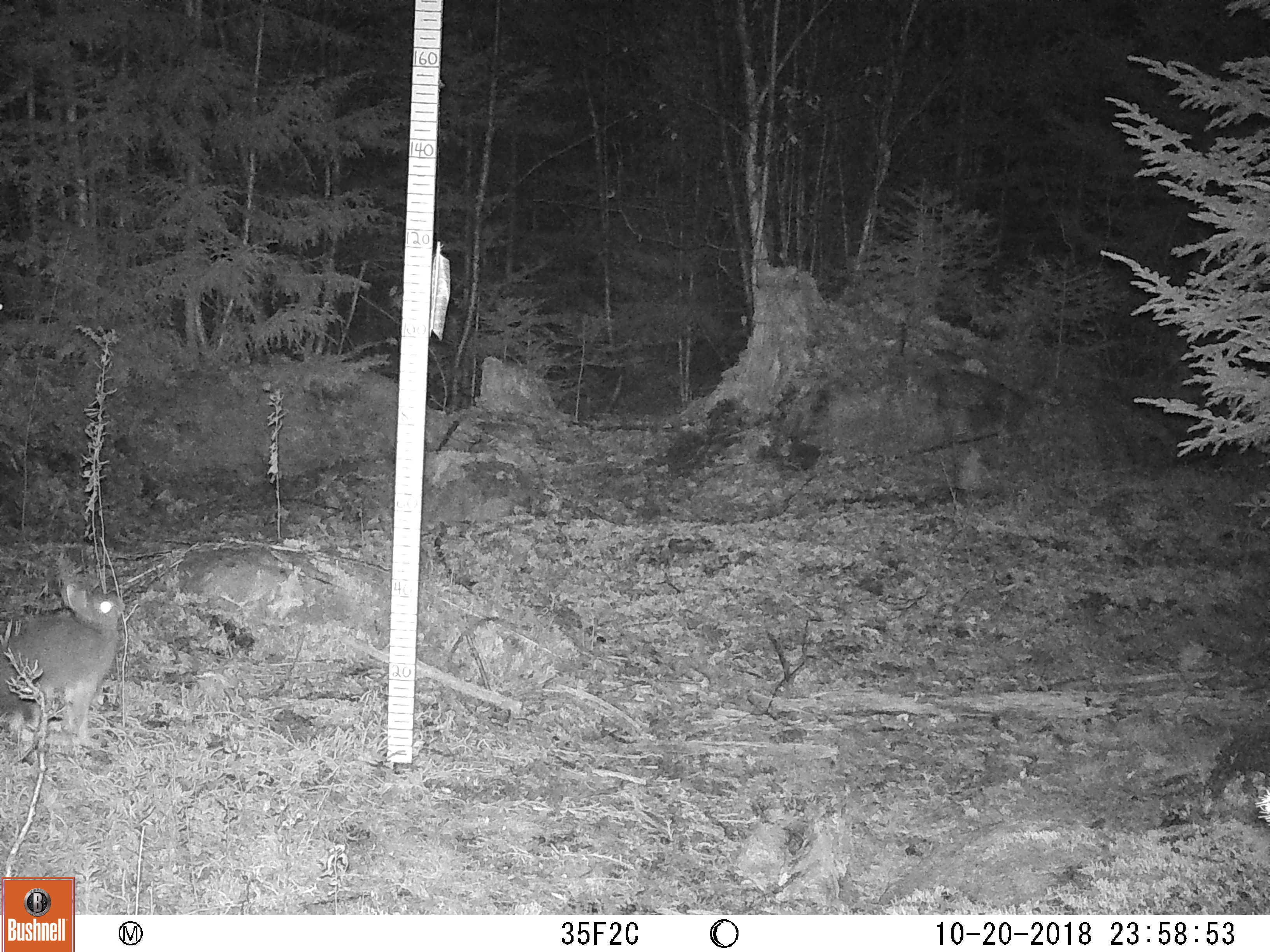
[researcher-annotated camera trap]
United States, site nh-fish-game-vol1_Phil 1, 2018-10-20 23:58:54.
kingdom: Animalia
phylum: Chordata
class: Mammalia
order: Lagomorpha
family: Leporidae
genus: Lepus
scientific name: Lepus americanus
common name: snowshoe hare